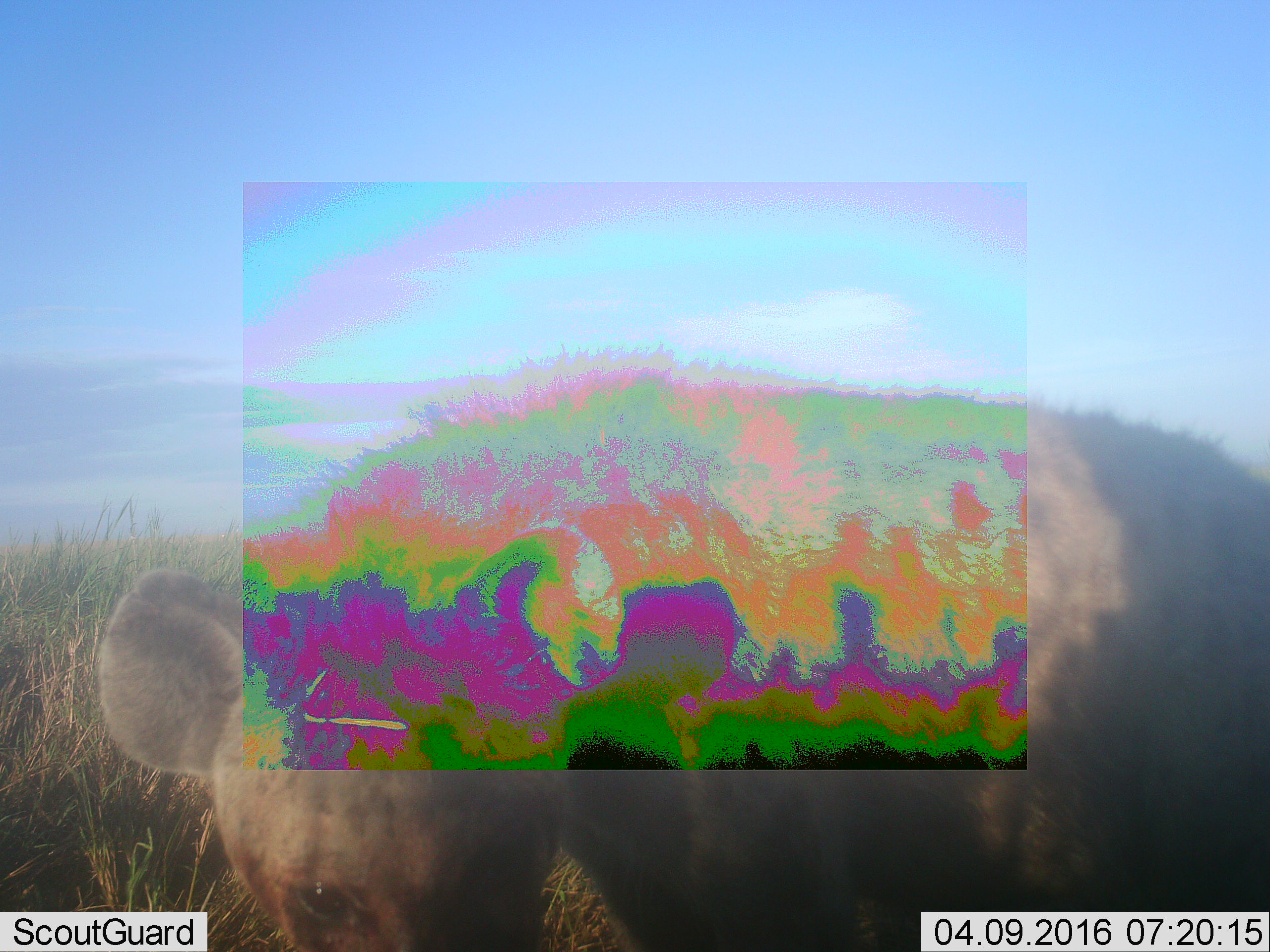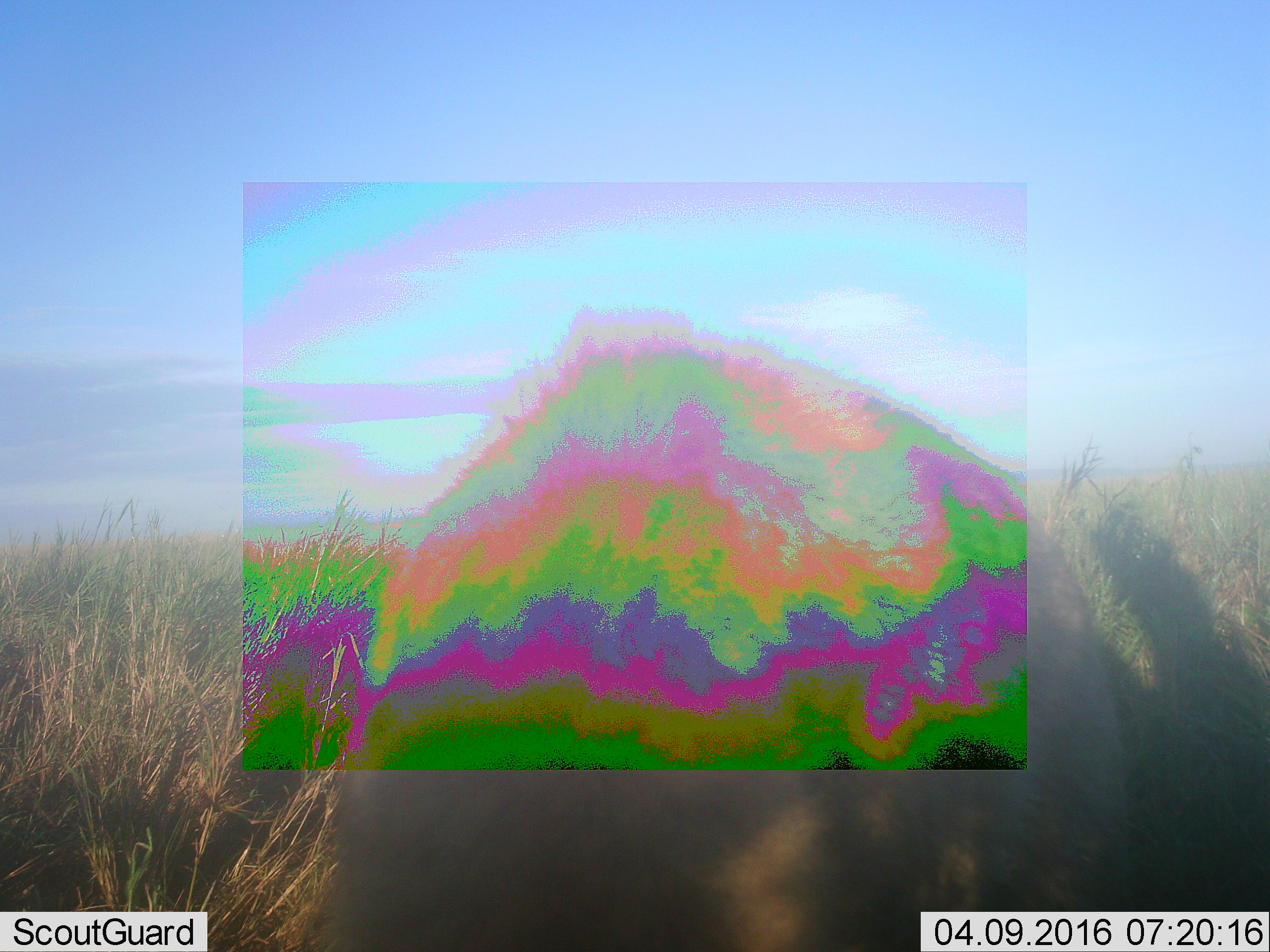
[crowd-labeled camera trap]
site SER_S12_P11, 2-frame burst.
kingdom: Animalia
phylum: Chordata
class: Mammalia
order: Carnivora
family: Hyaenidae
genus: Crocuta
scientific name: Crocuta crocuta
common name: spotted hyena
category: hyenaspotted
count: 1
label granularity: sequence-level